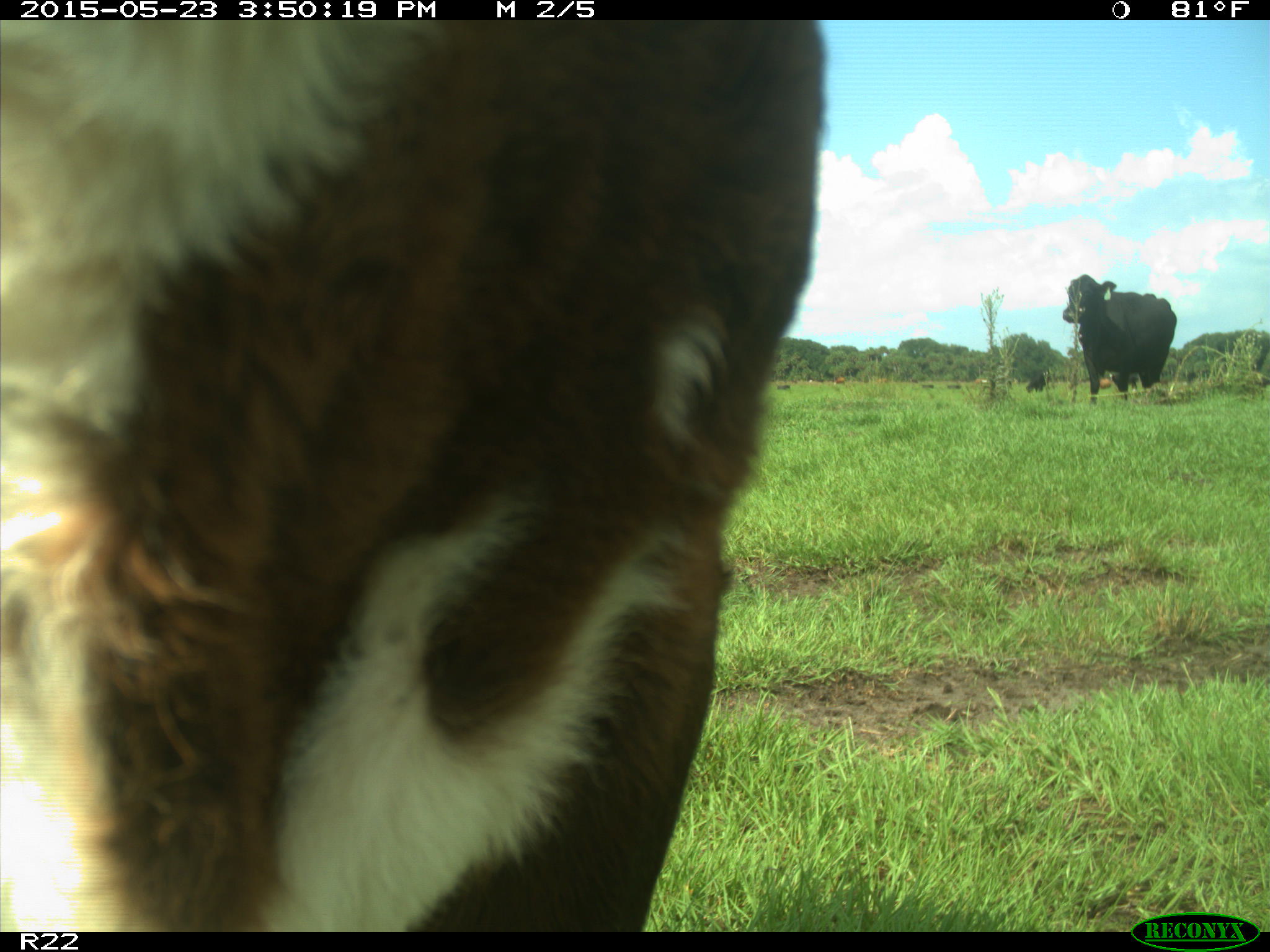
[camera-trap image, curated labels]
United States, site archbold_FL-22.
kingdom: Animalia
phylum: Chordata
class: Mammalia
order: Artiodactyla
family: Bovidae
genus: Bos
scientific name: Bos taurus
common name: domestic cow